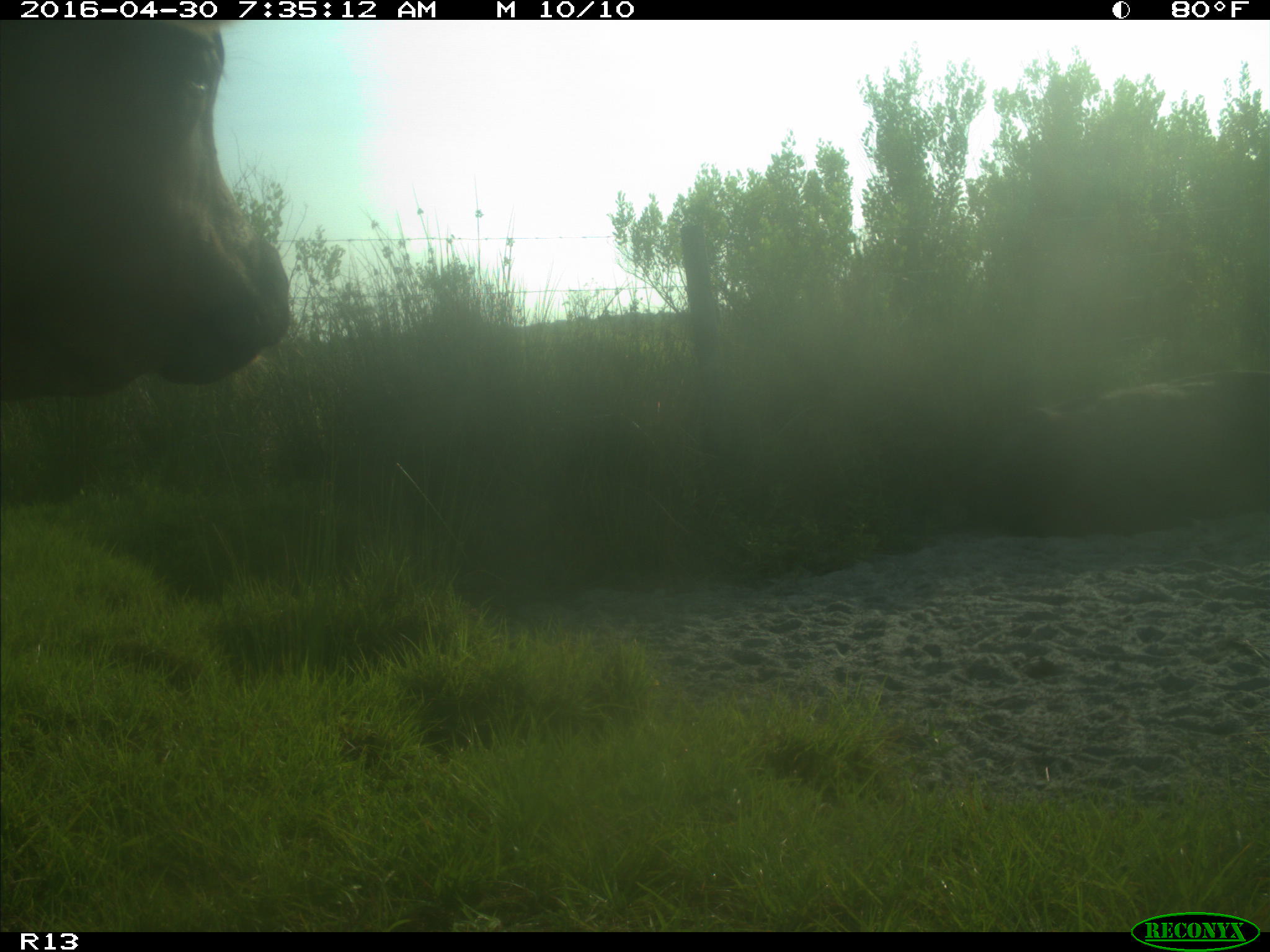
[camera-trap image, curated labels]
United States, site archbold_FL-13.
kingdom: Animalia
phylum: Chordata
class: Mammalia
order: Artiodactyla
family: Bovidae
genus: Bos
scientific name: Bos taurus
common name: domestic cow